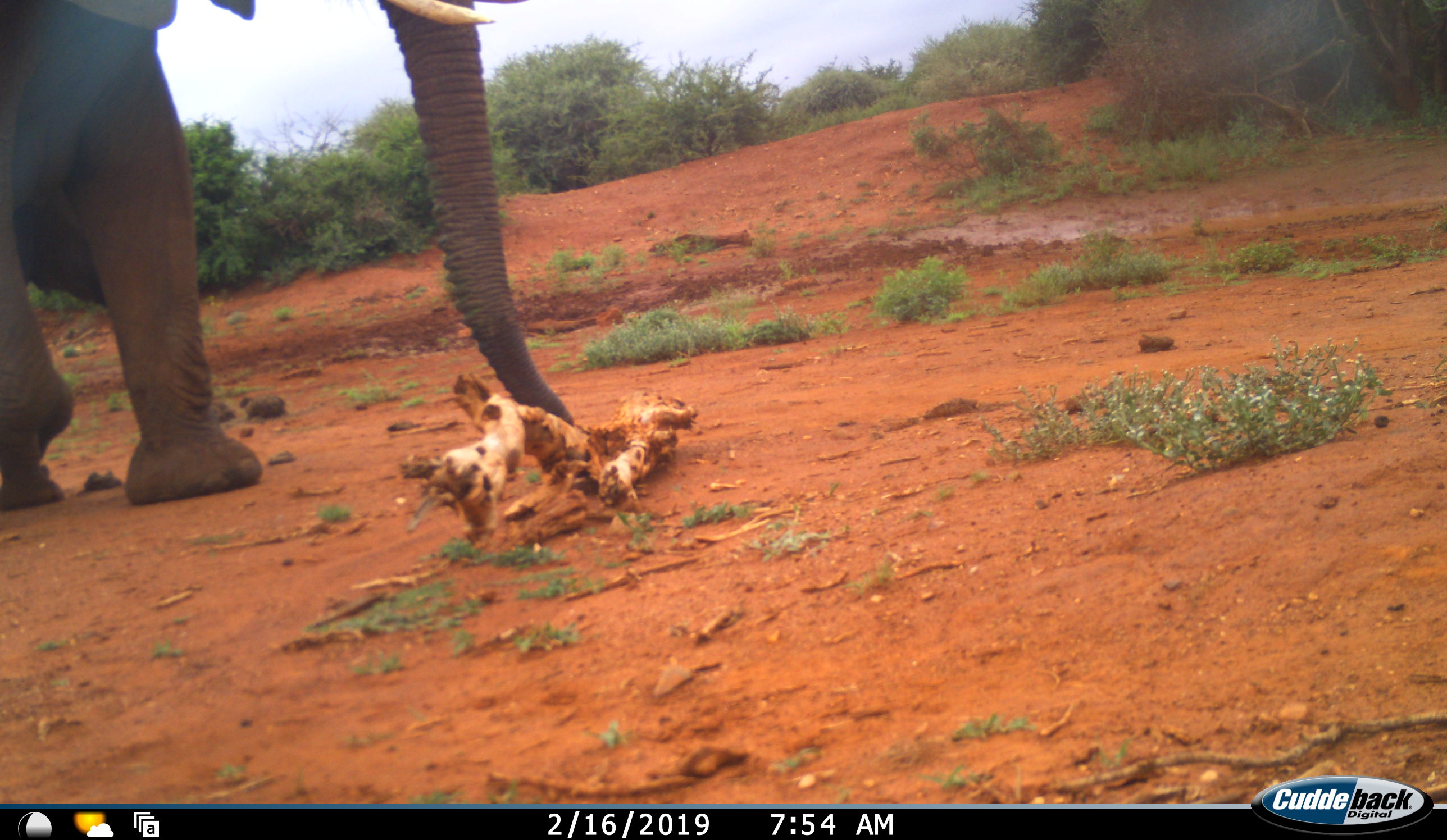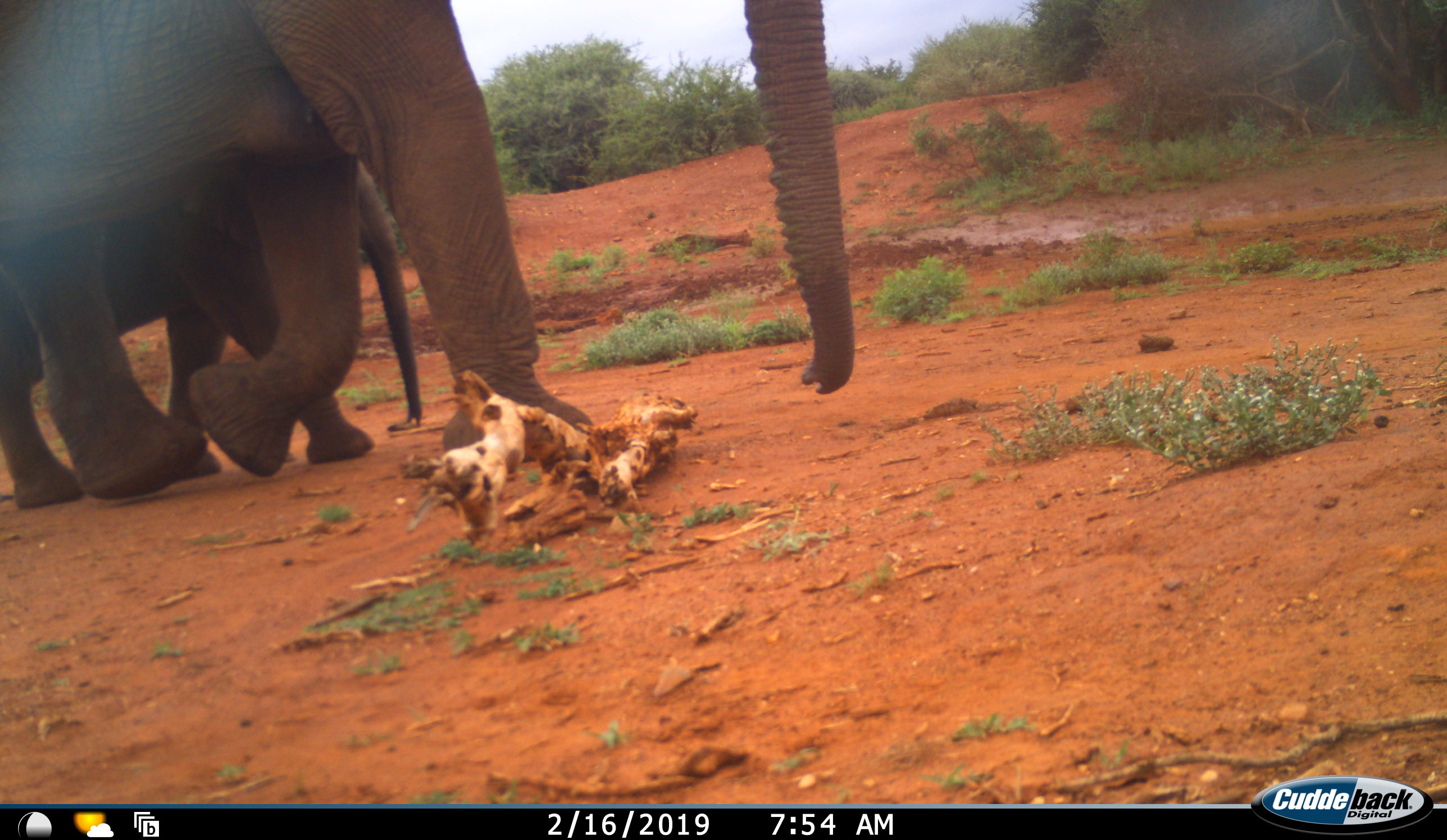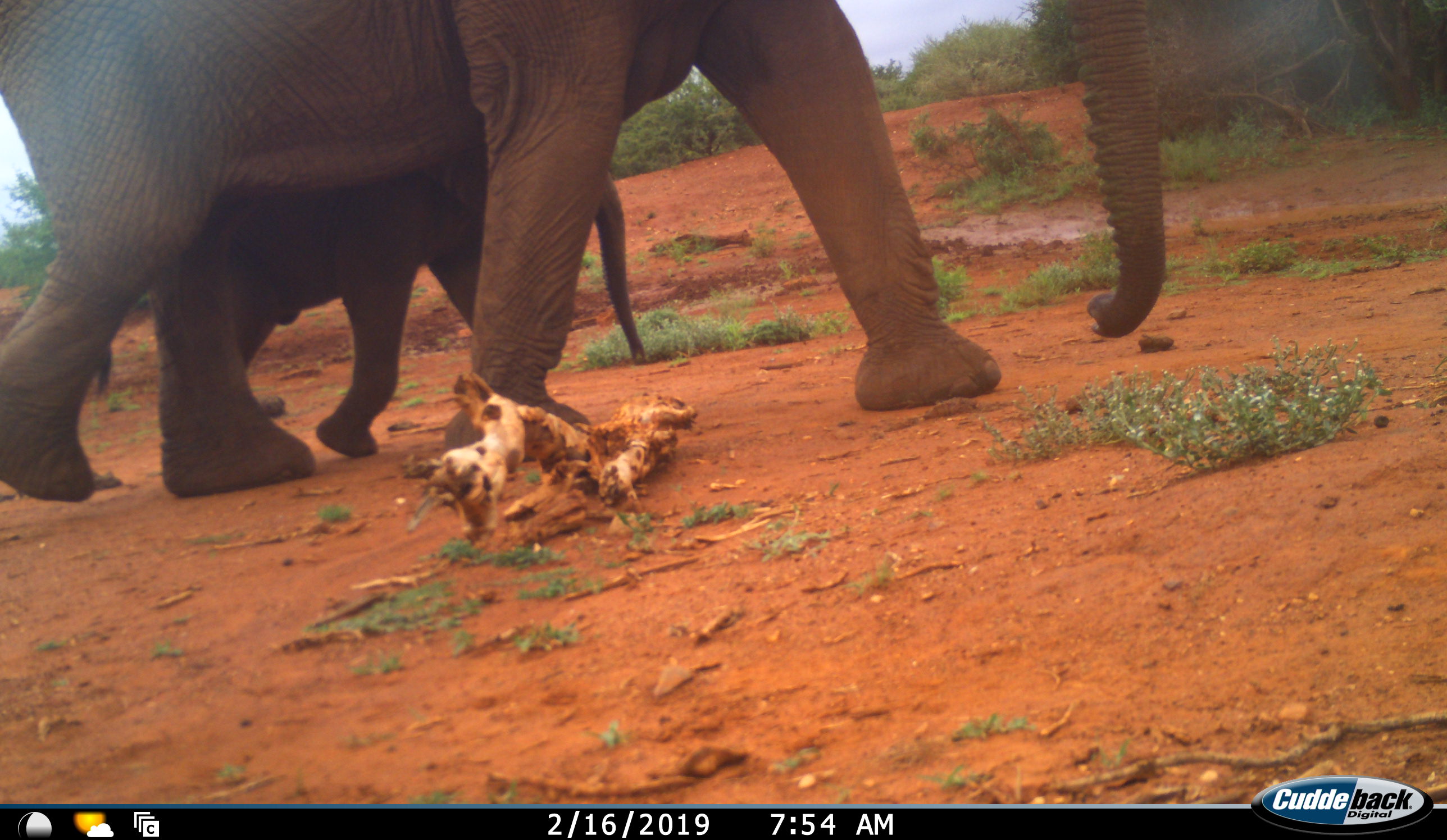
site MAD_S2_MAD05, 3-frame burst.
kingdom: Animalia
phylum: Chordata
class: Mammalia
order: Proboscidea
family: Elephantidae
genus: Loxodonta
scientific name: Loxodonta africana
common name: african bush elephant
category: elephant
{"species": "elephant (african bush elephant) (Loxodonta africana)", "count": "2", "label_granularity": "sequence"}